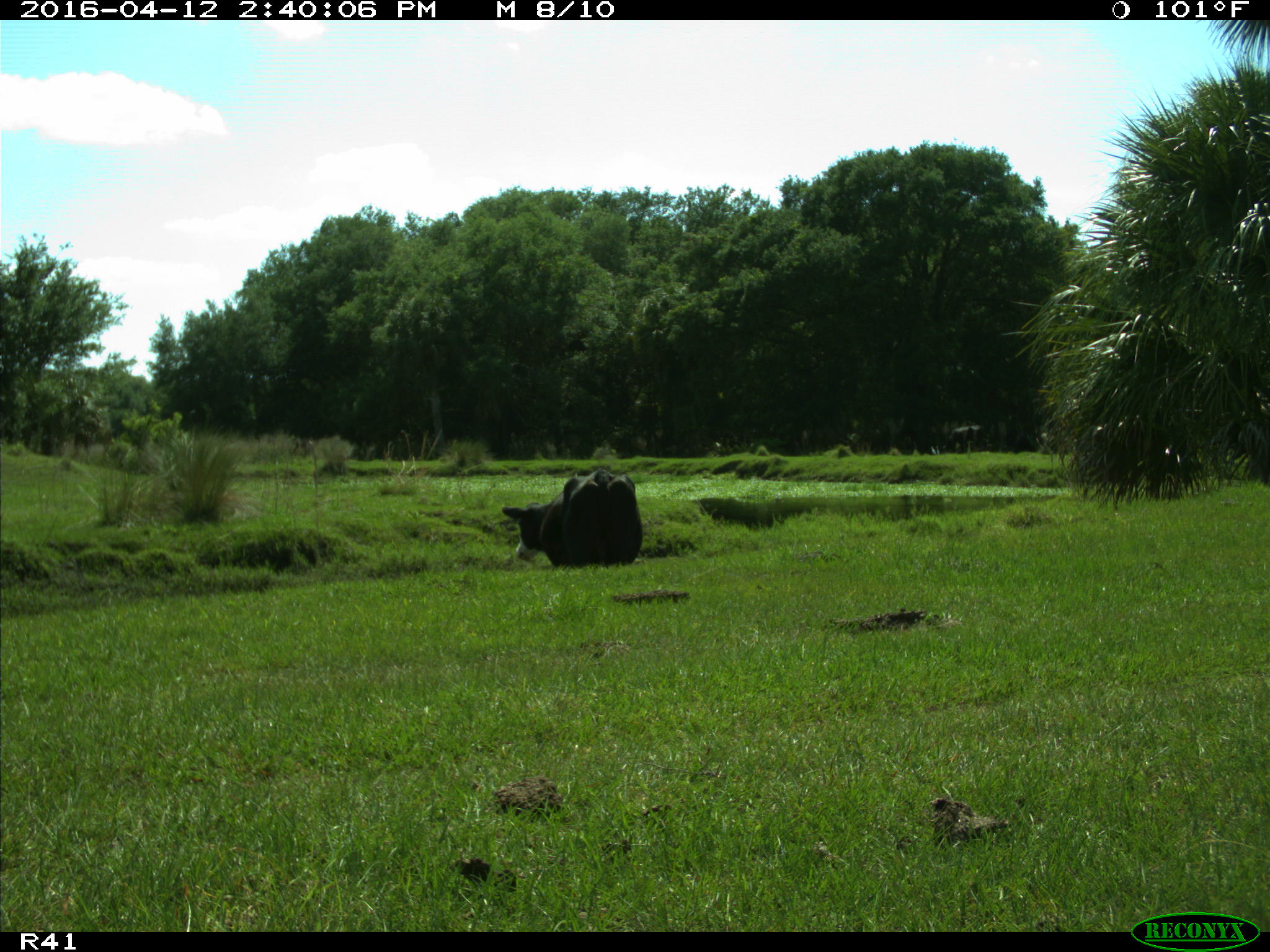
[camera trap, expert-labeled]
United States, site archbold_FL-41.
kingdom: Animalia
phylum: Chordata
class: Mammalia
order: Artiodactyla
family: Bovidae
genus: Bos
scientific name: Bos taurus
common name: domestic cow